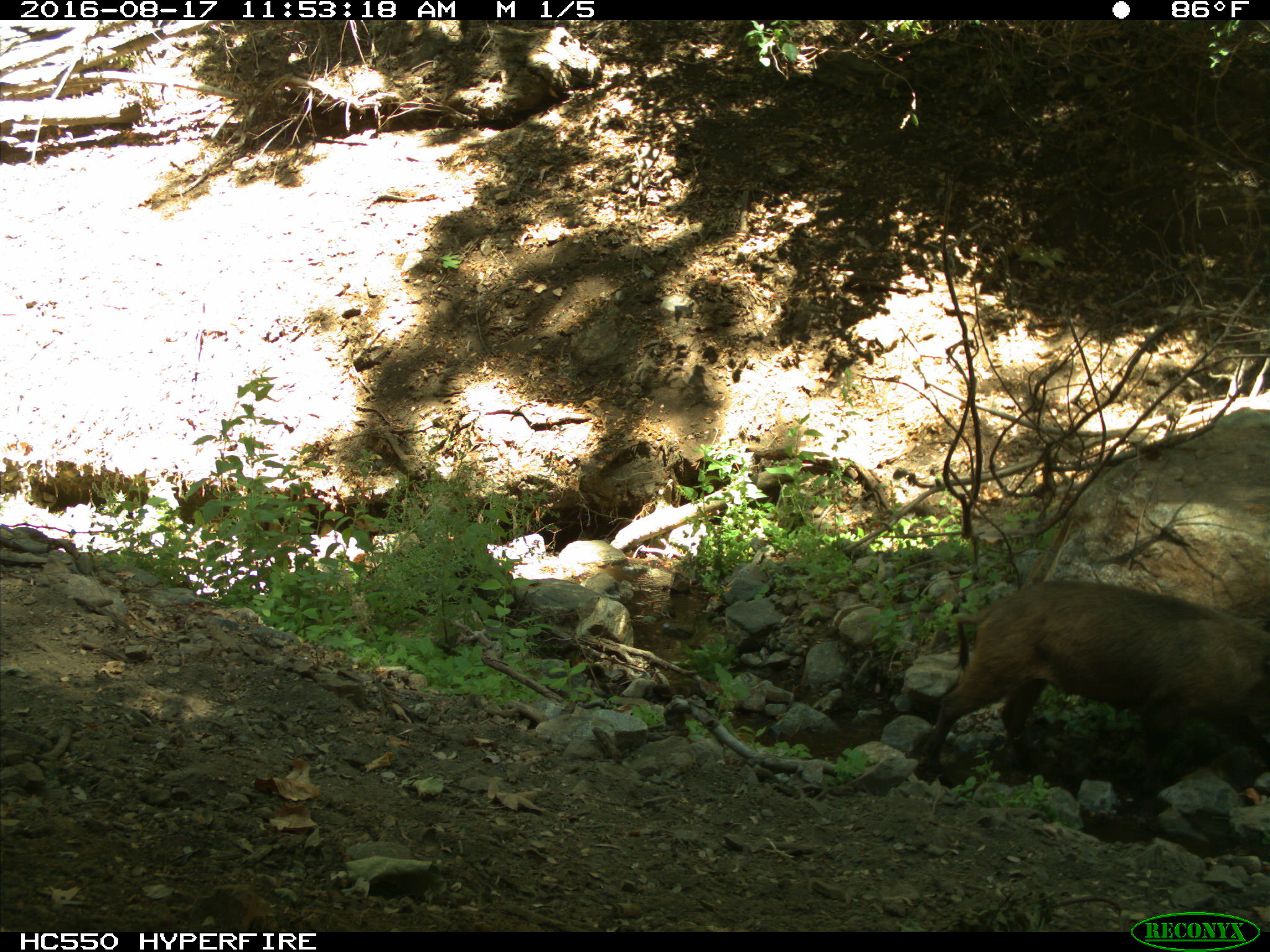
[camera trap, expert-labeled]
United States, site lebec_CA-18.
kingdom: Animalia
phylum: Chordata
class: Mammalia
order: Artiodactyla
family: Suidae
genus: Sus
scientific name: Sus scrofa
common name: wild boar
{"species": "Sus scrofa (wild boar)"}